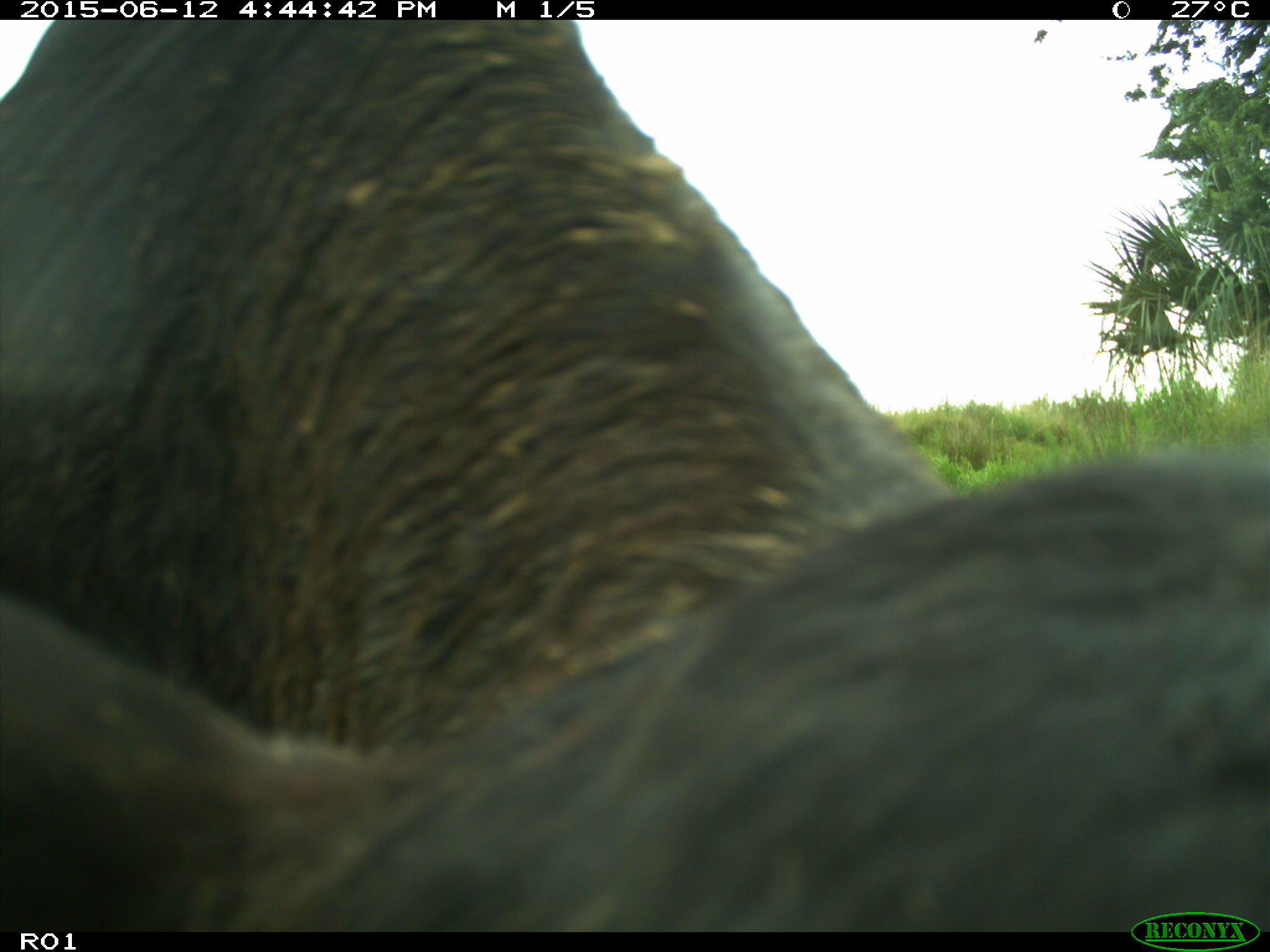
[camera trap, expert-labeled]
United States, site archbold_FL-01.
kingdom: Animalia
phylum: Chordata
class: Mammalia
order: Artiodactyla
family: Bovidae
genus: Bos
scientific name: Bos taurus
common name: domestic cow